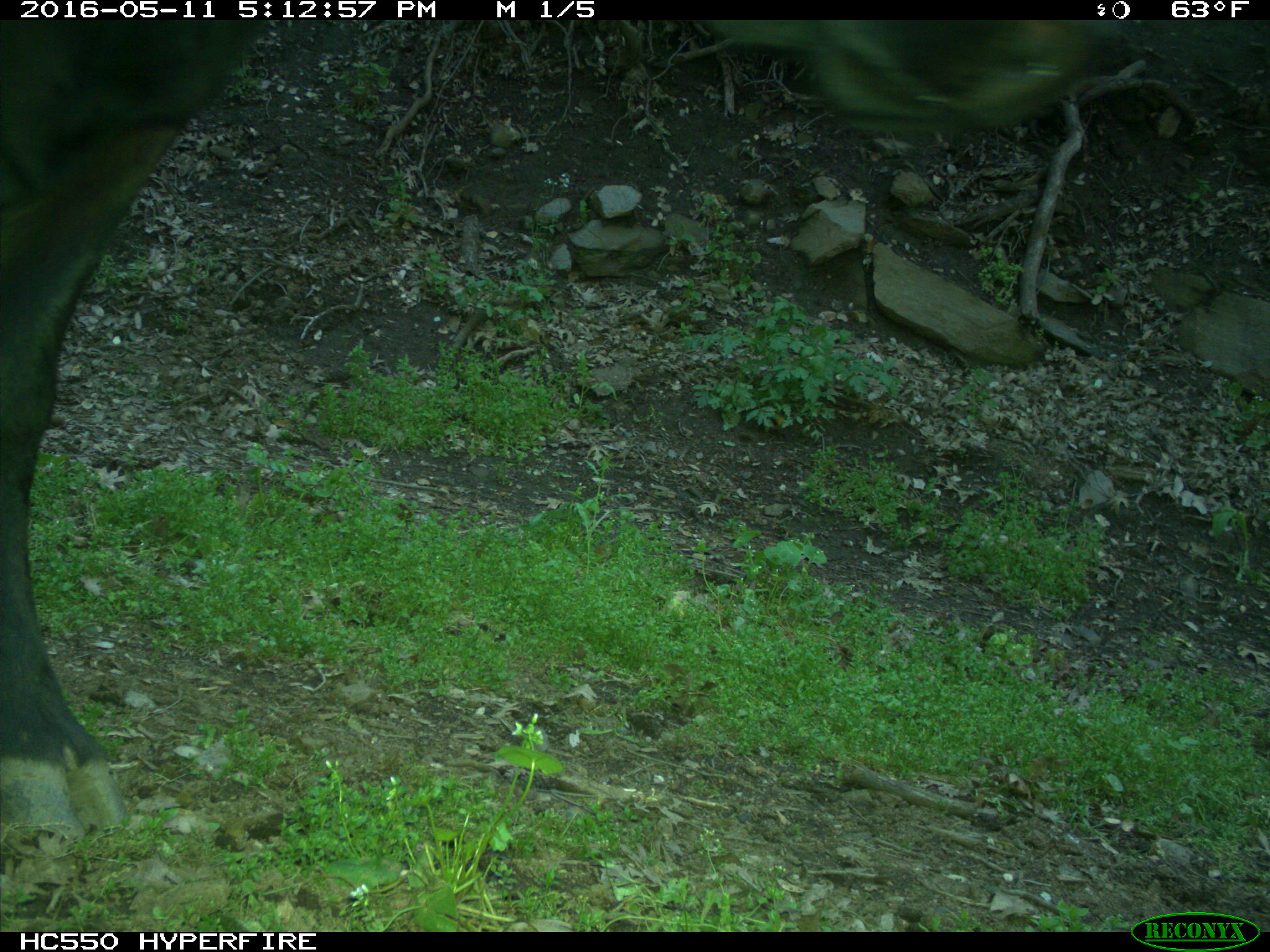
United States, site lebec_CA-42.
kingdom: Animalia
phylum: Chordata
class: Mammalia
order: Artiodactyla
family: Bovidae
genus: Bos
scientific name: Bos taurus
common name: domestic cow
Bos taurus (domestic cow).